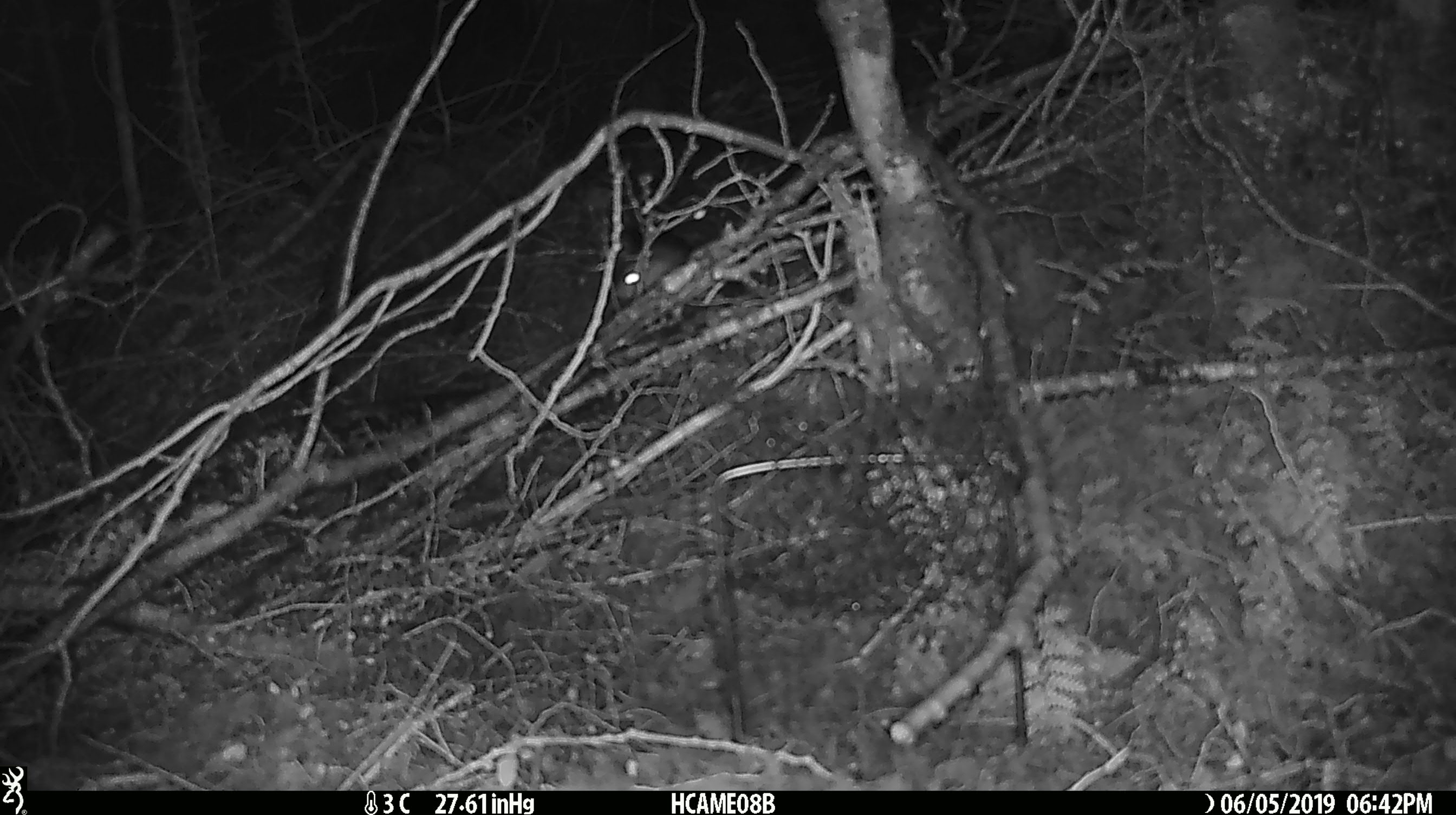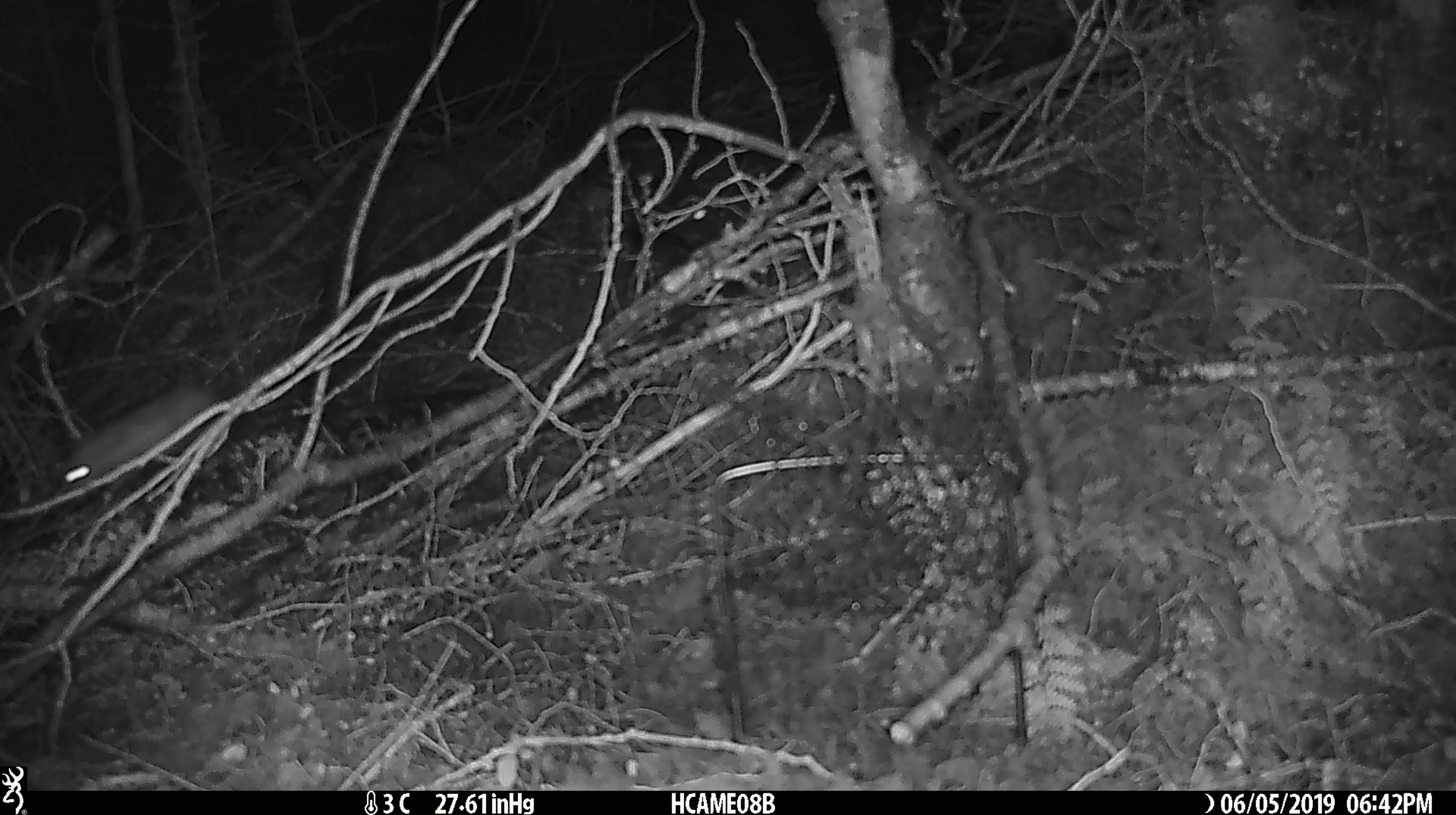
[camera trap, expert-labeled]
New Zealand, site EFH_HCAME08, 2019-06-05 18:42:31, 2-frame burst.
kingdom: Animalia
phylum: Chordata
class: Mammalia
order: Rodentia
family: Muridae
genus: Mus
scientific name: Mus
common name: mouse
Mouse (Mus).